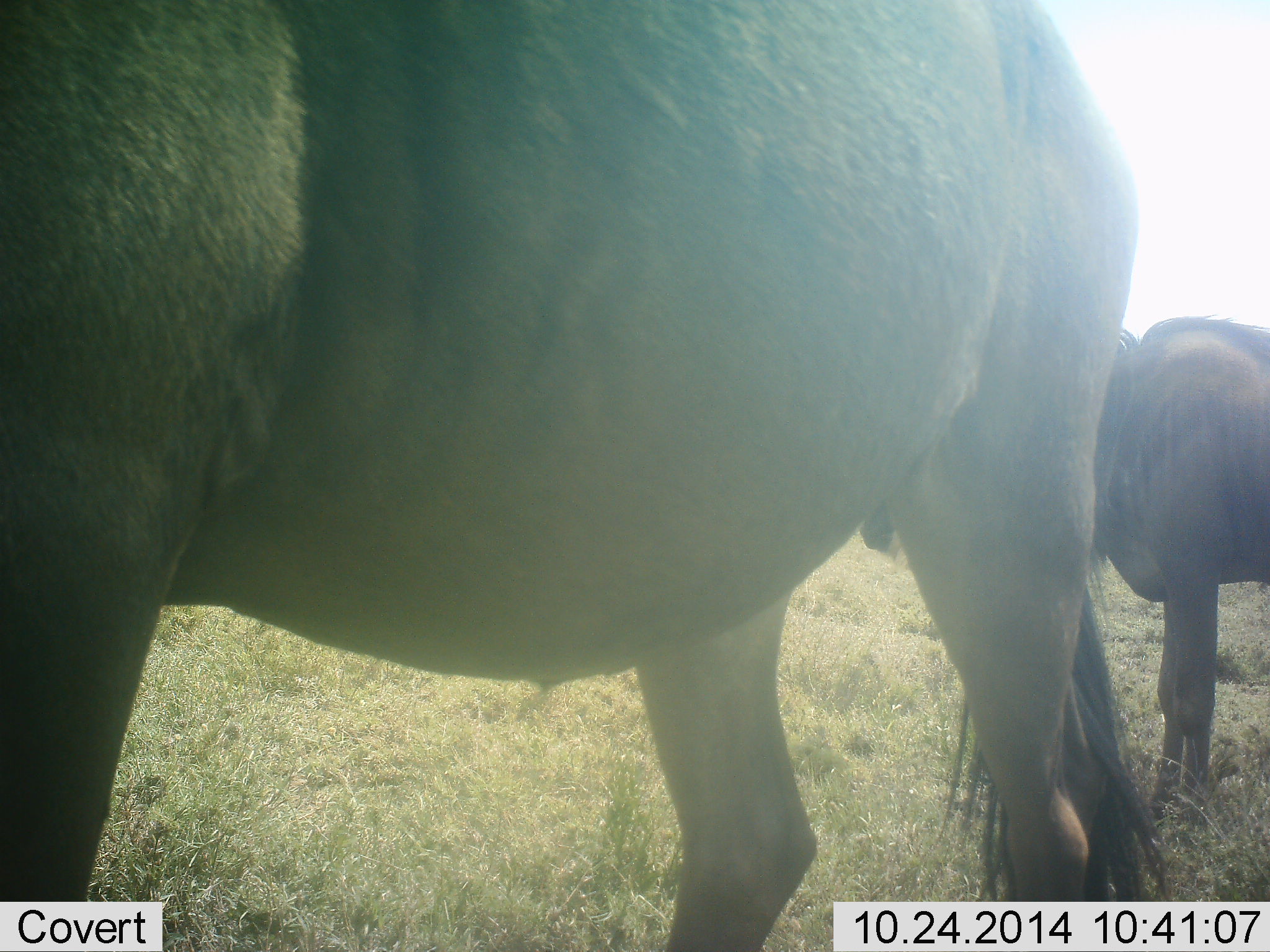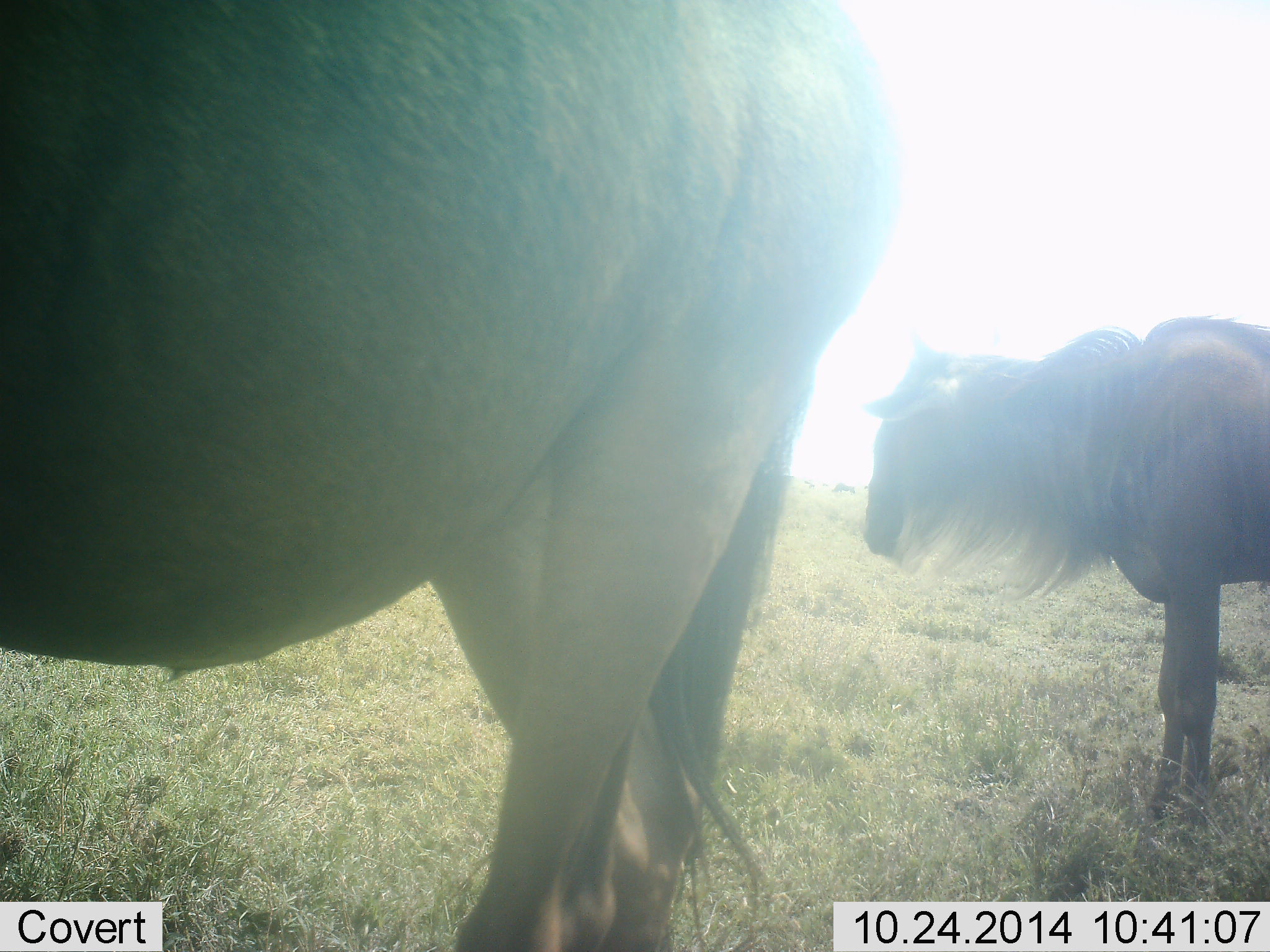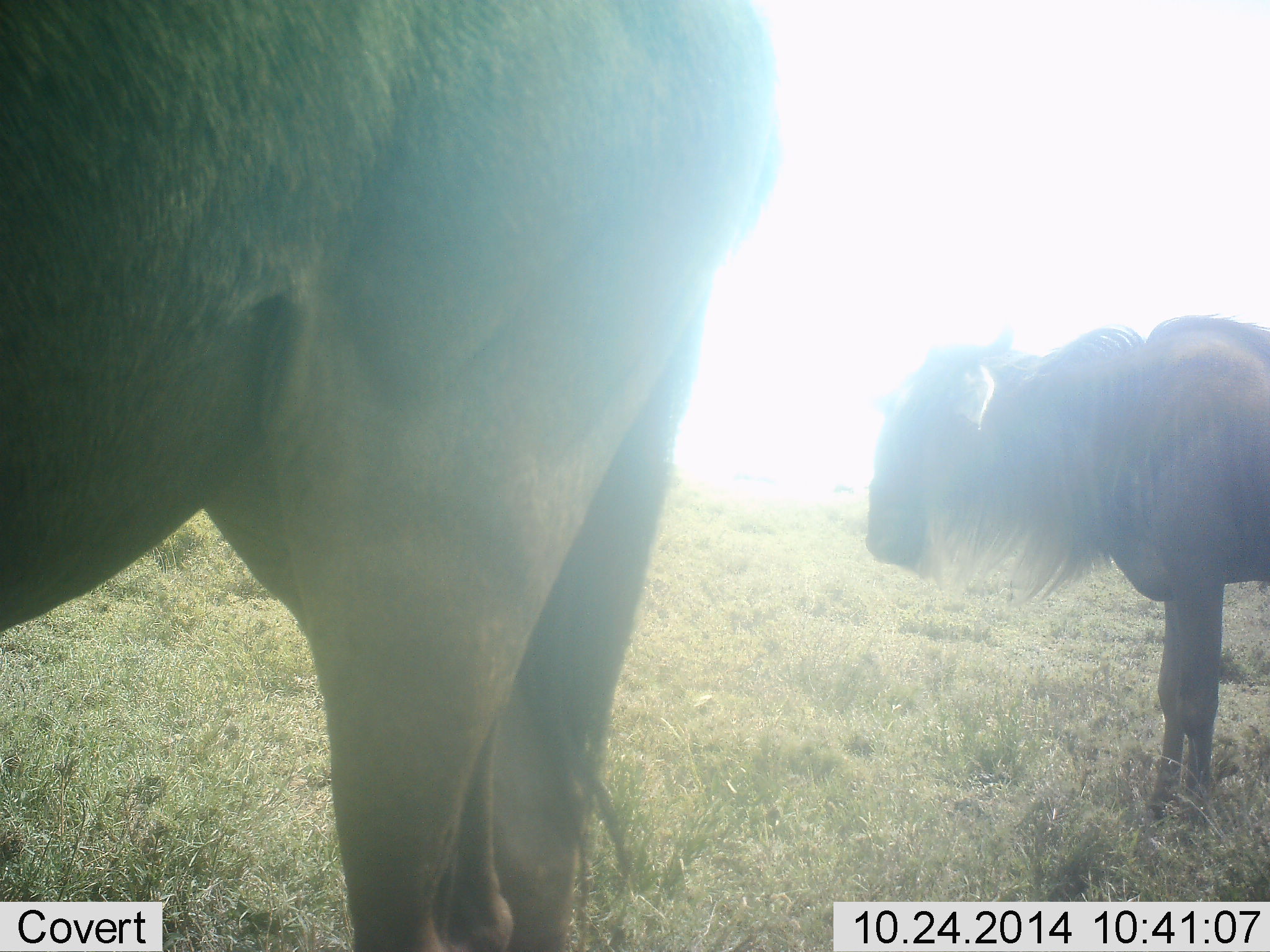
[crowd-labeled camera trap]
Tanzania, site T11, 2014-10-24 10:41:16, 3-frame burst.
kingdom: Animalia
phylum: Chordata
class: Mammalia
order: Artiodactyla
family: Bovidae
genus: Connochaetes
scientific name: Connochaetes taurinus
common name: blue wildebeest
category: wildebeest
Wildebeest (blue wildebeest) (Connochaetes taurinus), count 2. Behavior (volunteer vote fractions): standing 60%, resting 0%, moving 60%, interacting 0%. Young present (vote fraction): 0%. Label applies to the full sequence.